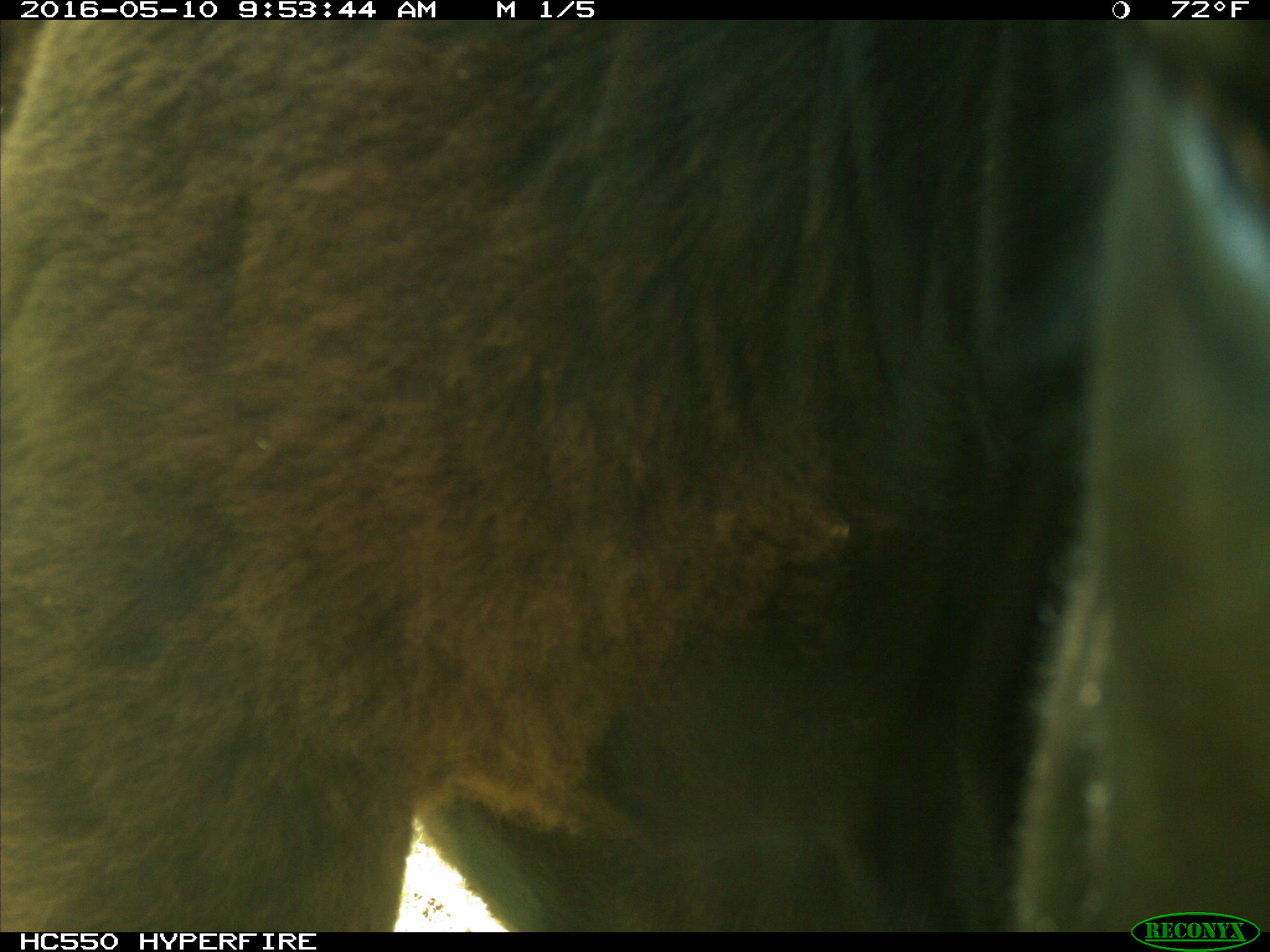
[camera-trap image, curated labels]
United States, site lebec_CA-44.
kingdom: Animalia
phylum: Chordata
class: Mammalia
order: Artiodactyla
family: Bovidae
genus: Bos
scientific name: Bos taurus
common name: domestic cow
Bos taurus (domestic cow).